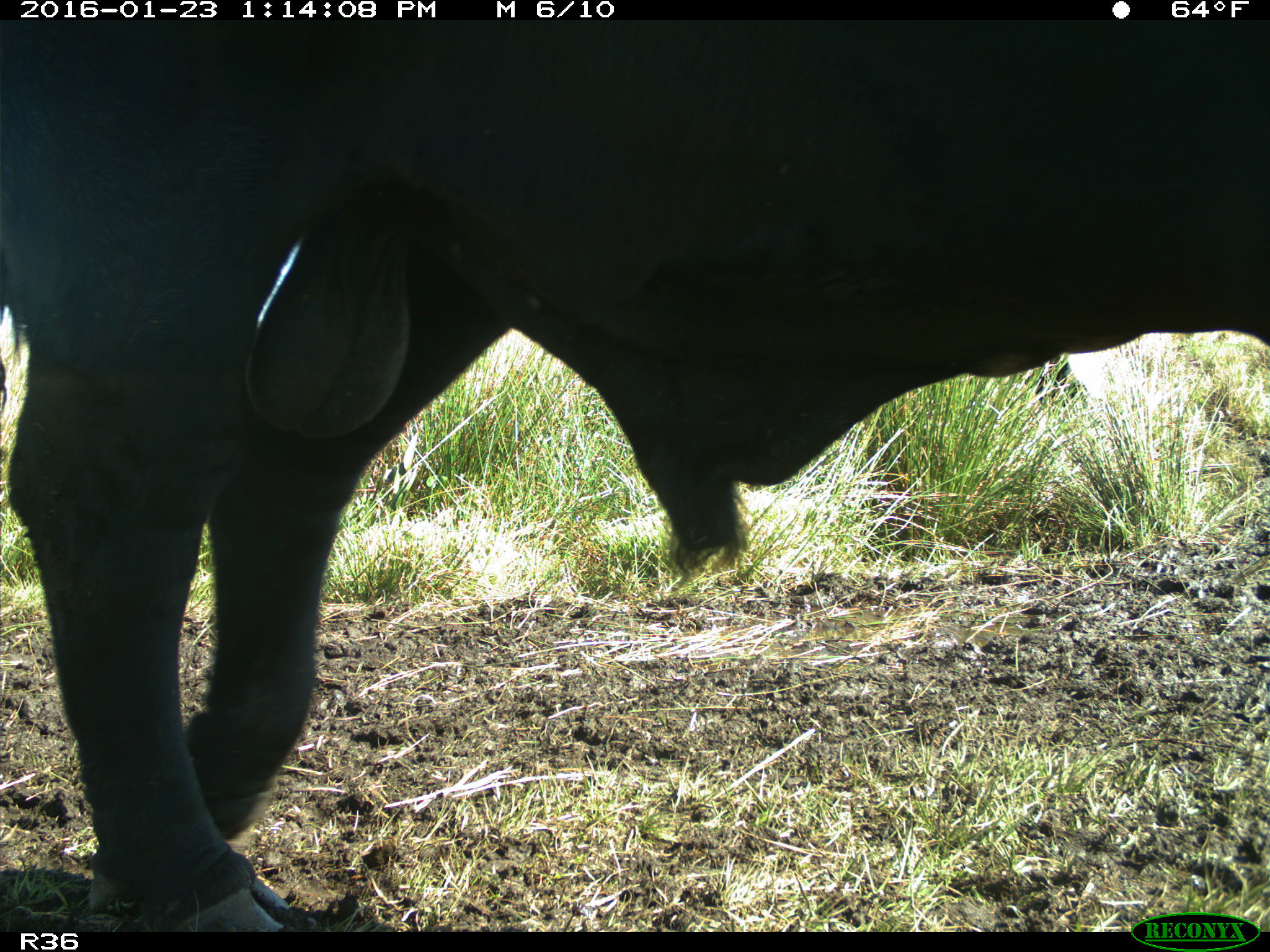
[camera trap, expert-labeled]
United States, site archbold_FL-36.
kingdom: Animalia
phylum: Chordata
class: Mammalia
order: Artiodactyla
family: Bovidae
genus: Bos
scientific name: Bos taurus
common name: domestic cow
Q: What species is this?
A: Bos taurus (domestic cow).